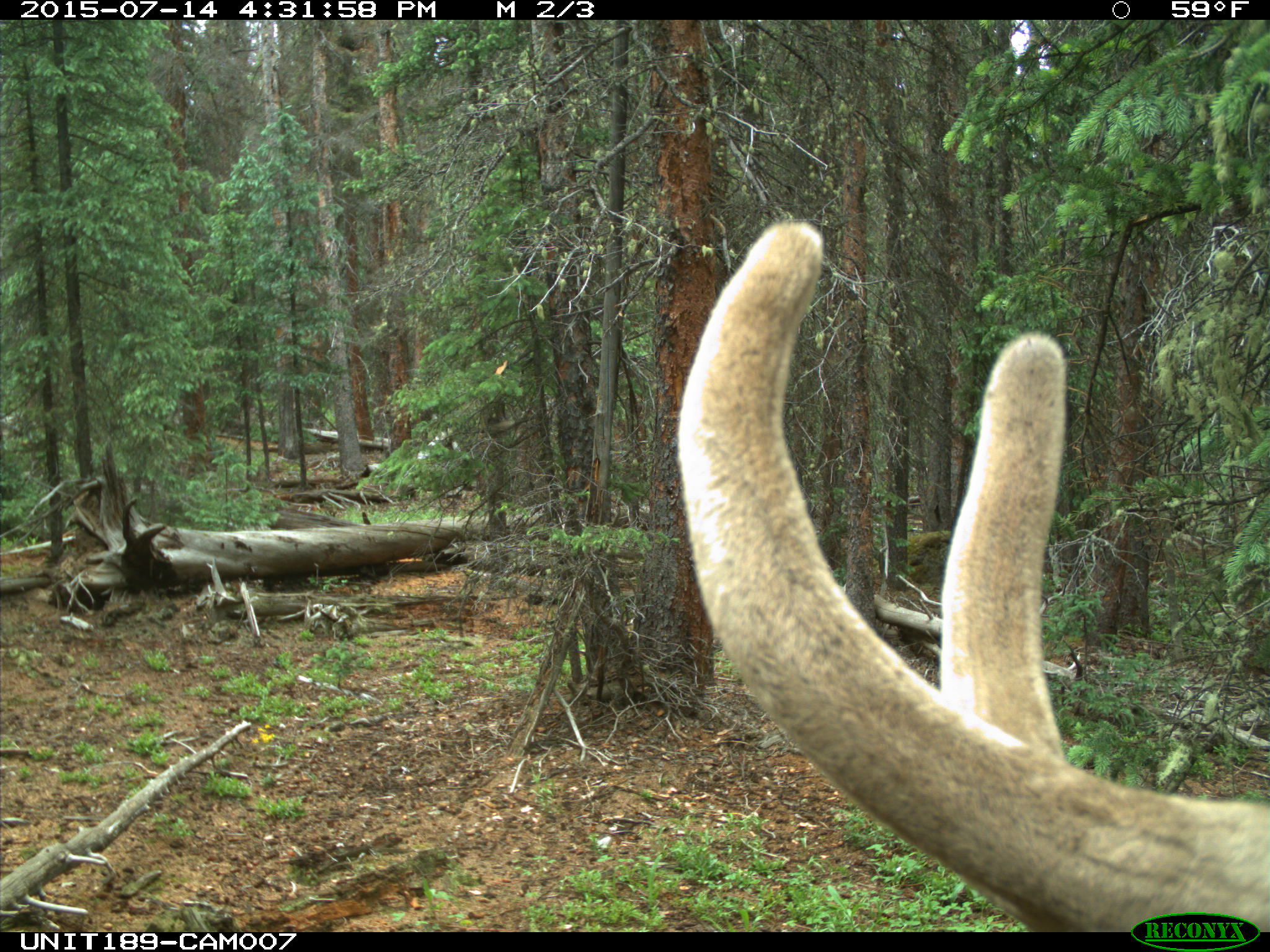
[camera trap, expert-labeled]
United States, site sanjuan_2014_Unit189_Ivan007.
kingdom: Animalia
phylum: Chordata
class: Mammalia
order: Artiodactyla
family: Cervidae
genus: Cervus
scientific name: Cervus elaphus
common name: red deer